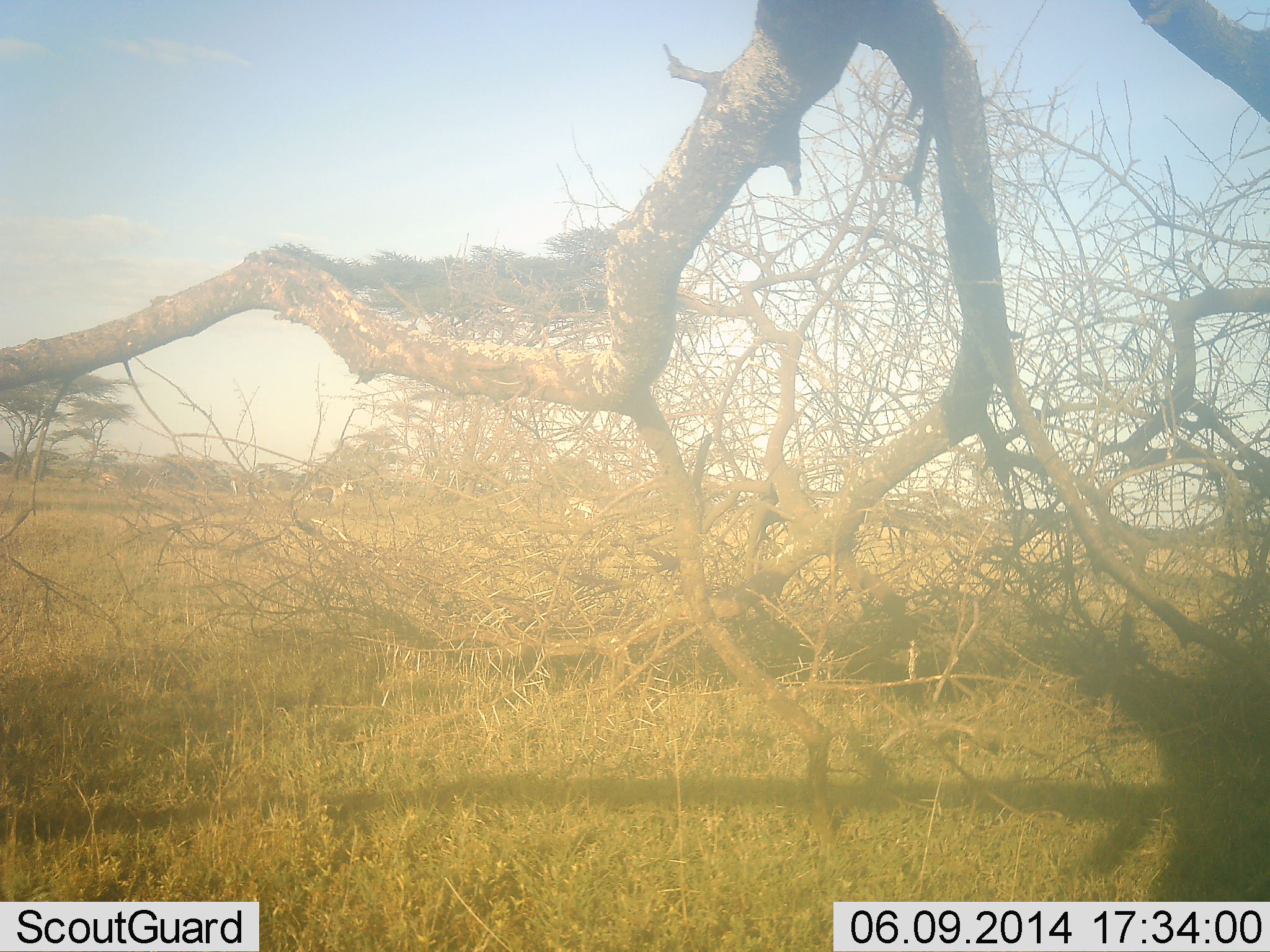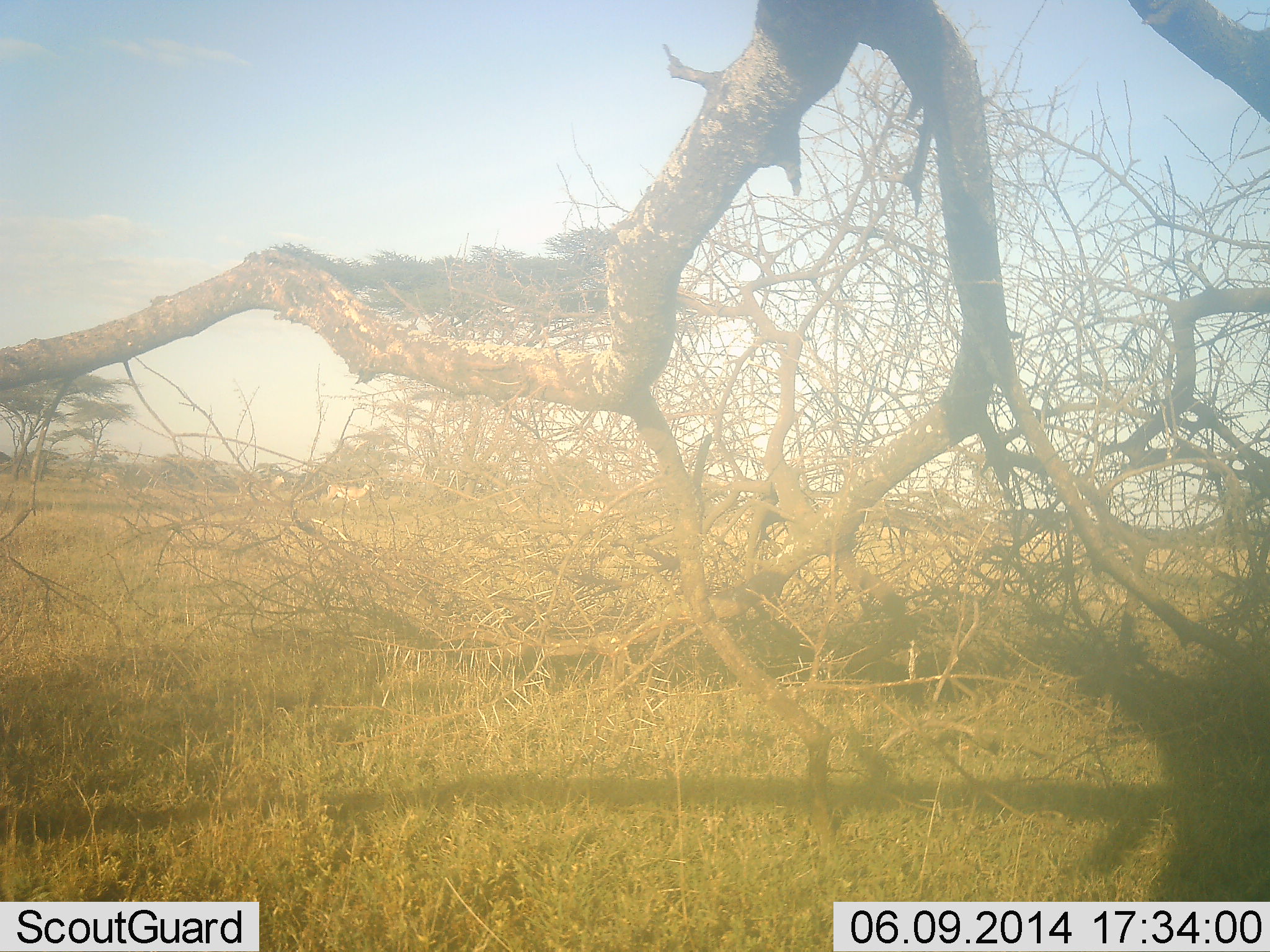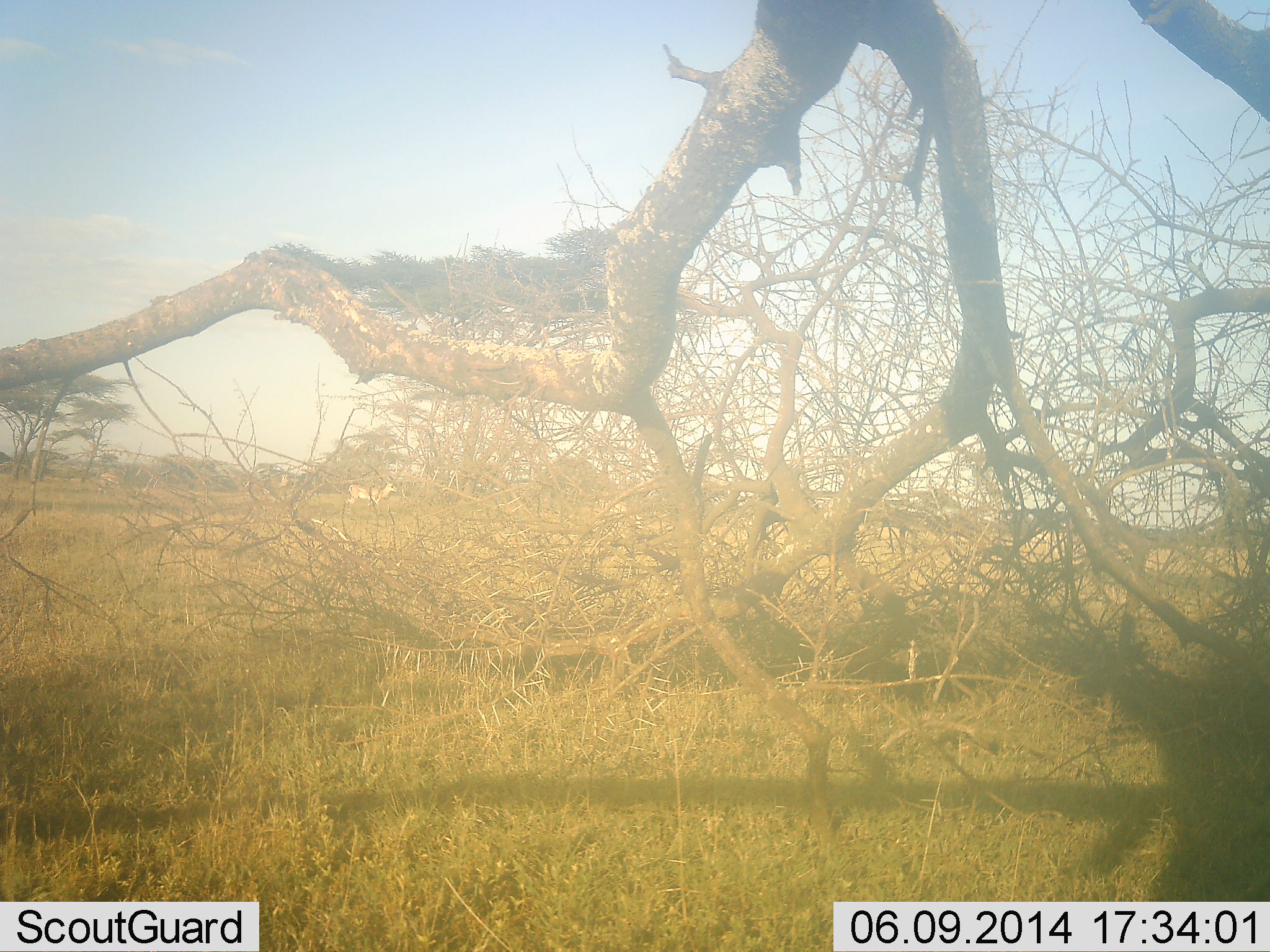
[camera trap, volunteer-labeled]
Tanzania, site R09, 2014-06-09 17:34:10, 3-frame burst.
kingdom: Animalia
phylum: Chordata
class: Mammalia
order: Artiodactyla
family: Bovidae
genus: Eudorcas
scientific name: Eudorcas thomsonii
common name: thomson's gazelle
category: gazellethomsons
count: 3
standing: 20%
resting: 0%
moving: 100%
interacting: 0%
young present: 0%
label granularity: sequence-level